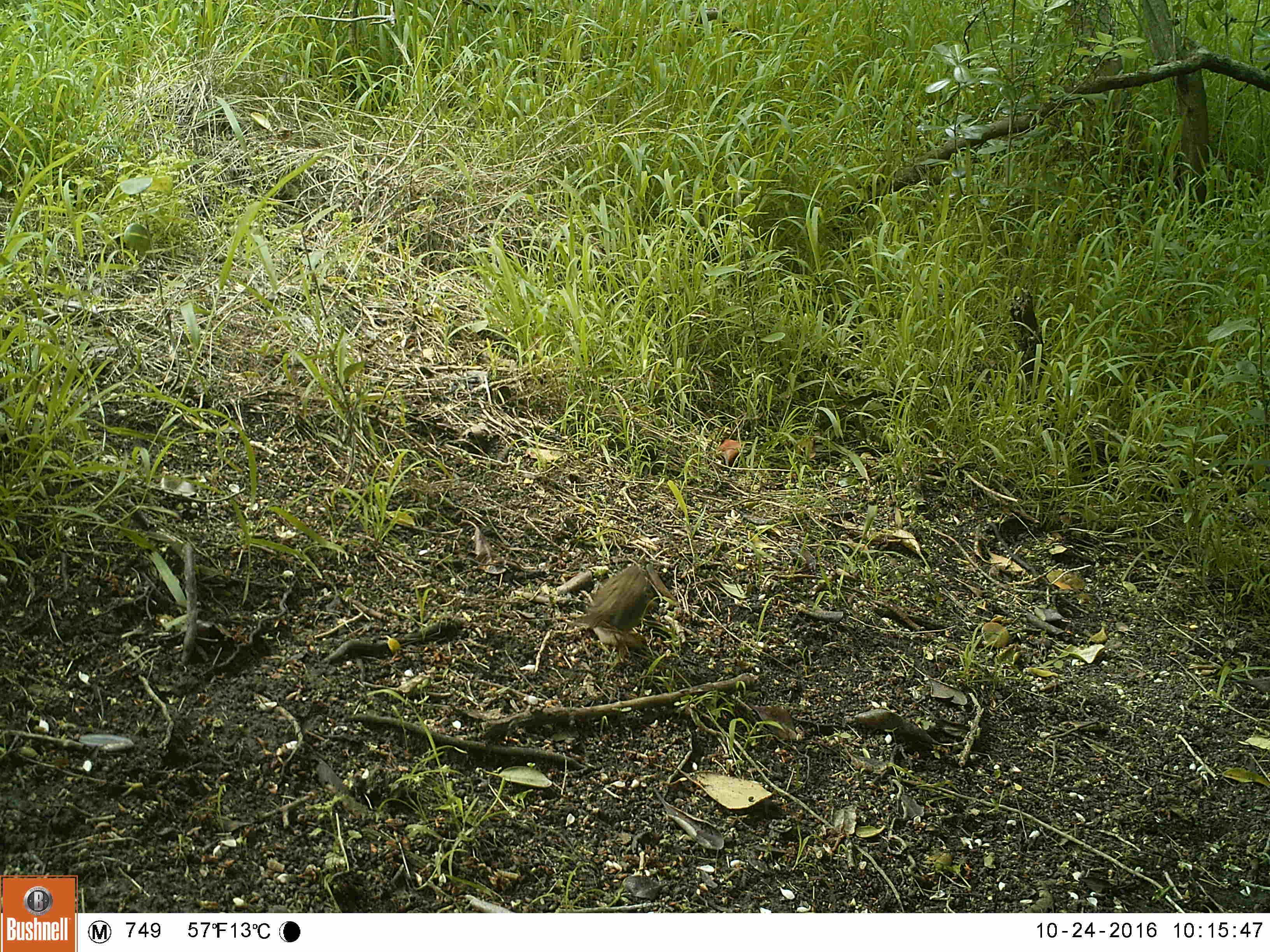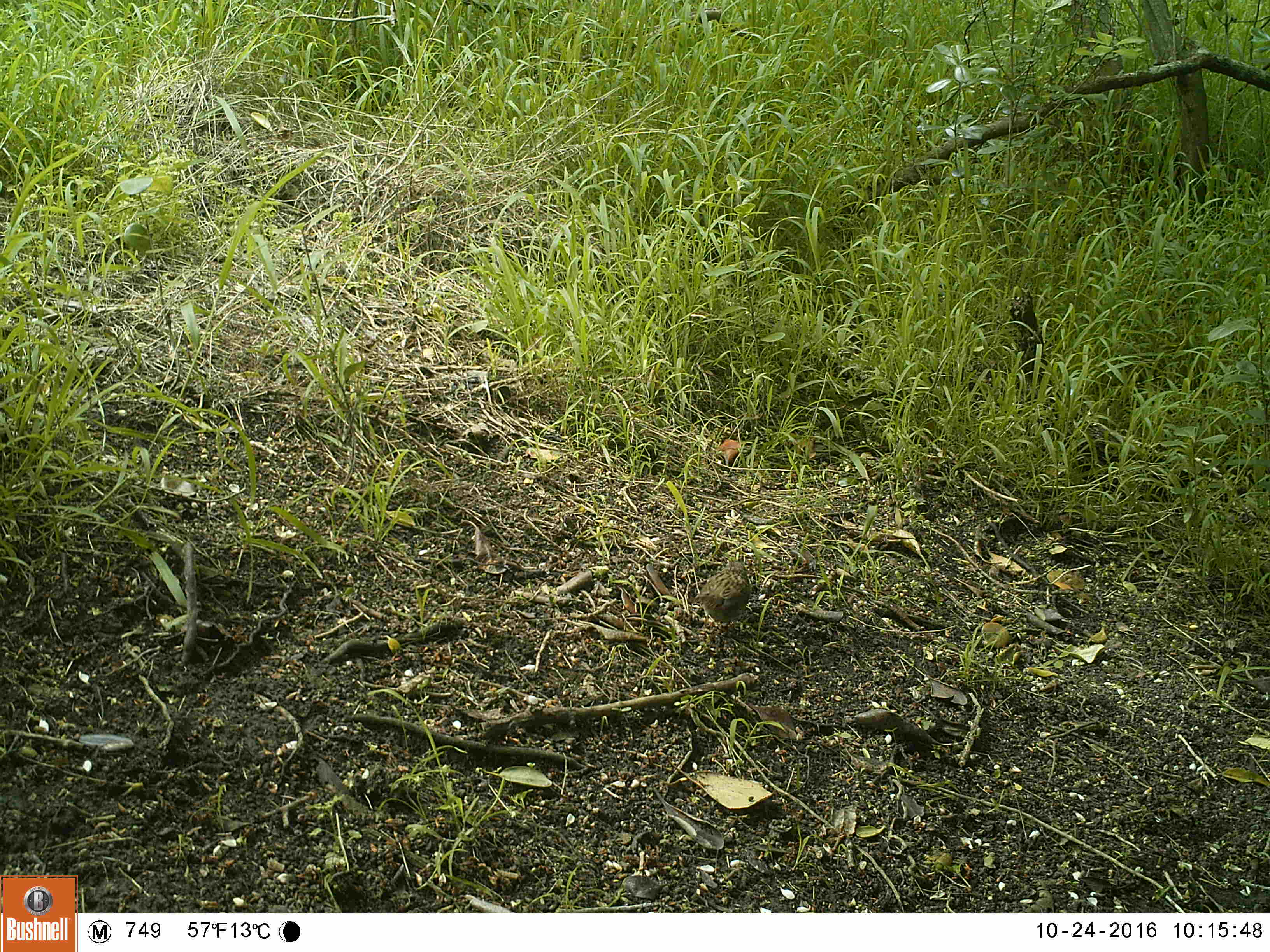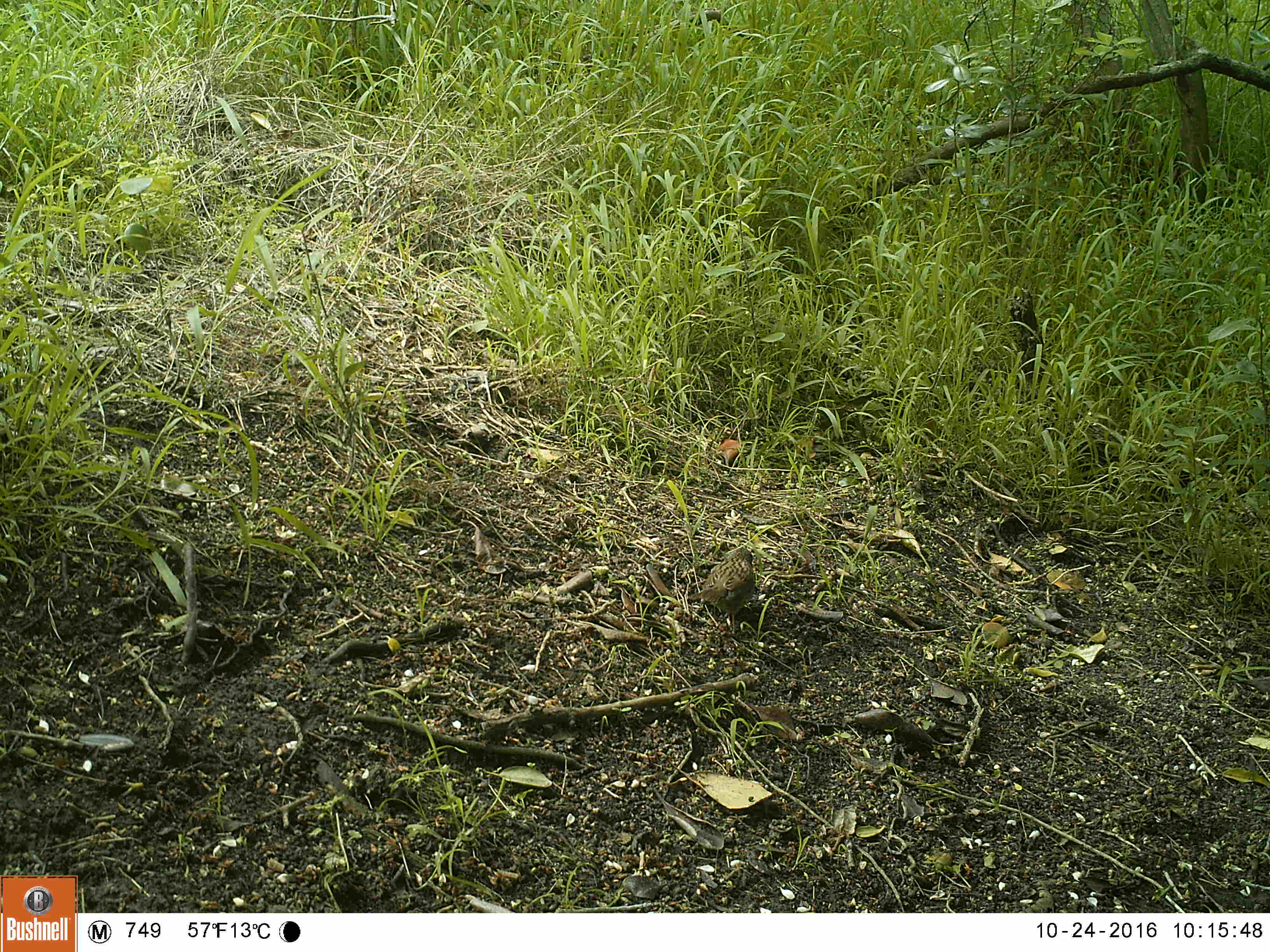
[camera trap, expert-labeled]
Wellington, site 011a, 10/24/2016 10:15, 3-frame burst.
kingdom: Animalia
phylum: Chordata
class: Aves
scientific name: Aves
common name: bird